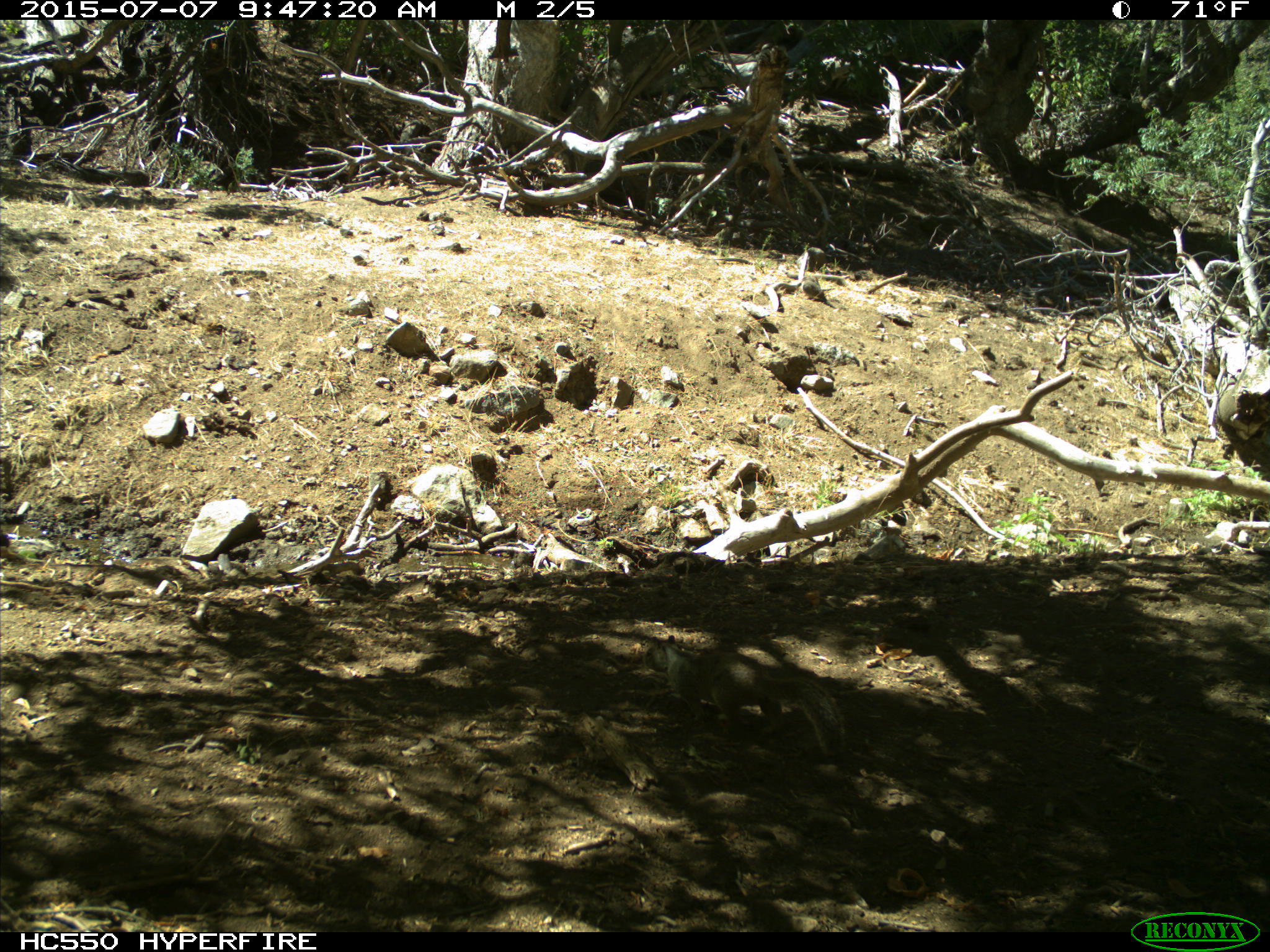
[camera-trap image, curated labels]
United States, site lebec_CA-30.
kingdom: Animalia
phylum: Chordata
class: Mammalia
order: Rodentia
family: Sciuridae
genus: Otospermophilus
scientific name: Otospermophilus beecheyi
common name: california ground squirrel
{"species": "Otospermophilus beecheyi (california ground squirrel)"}